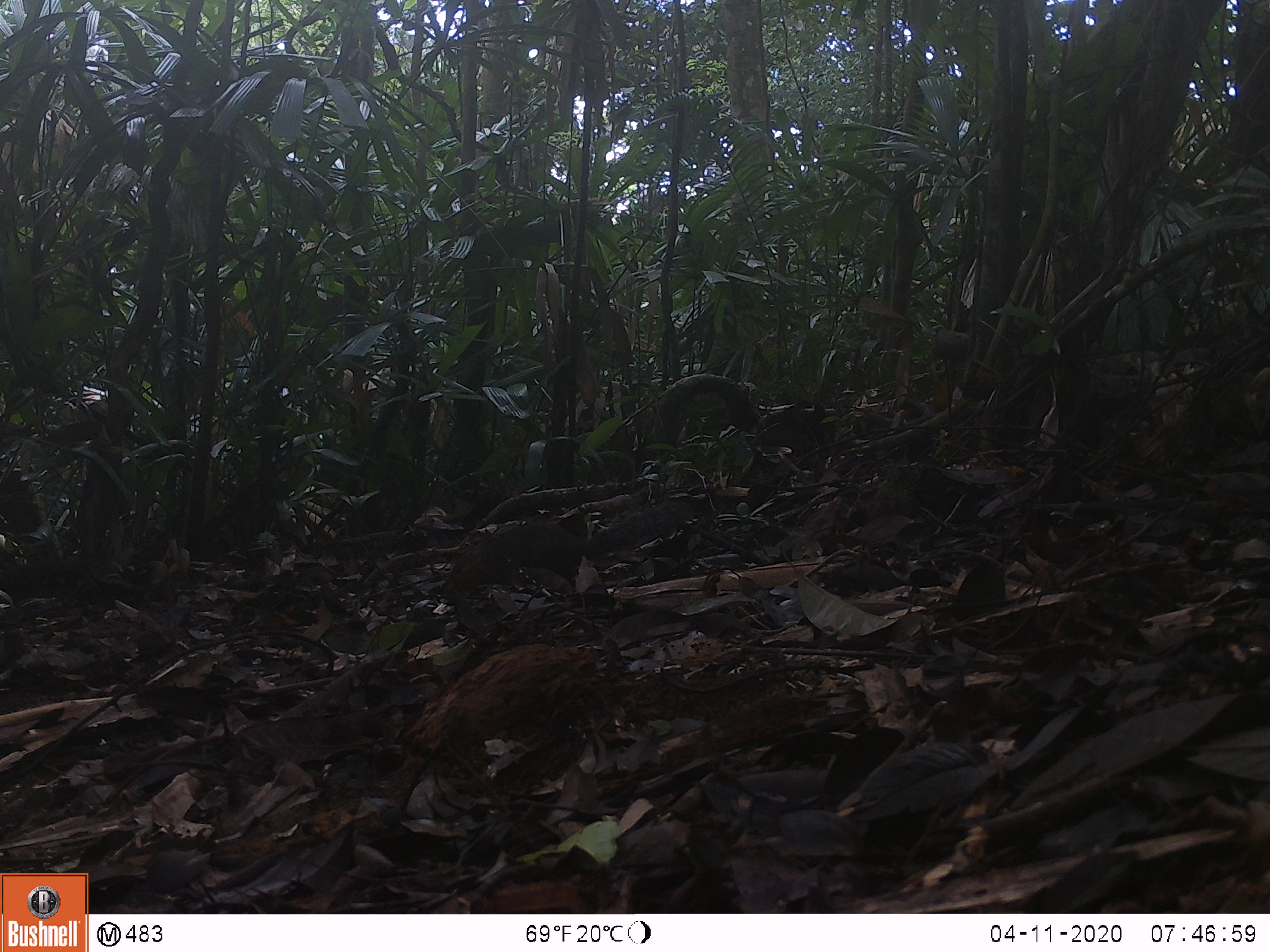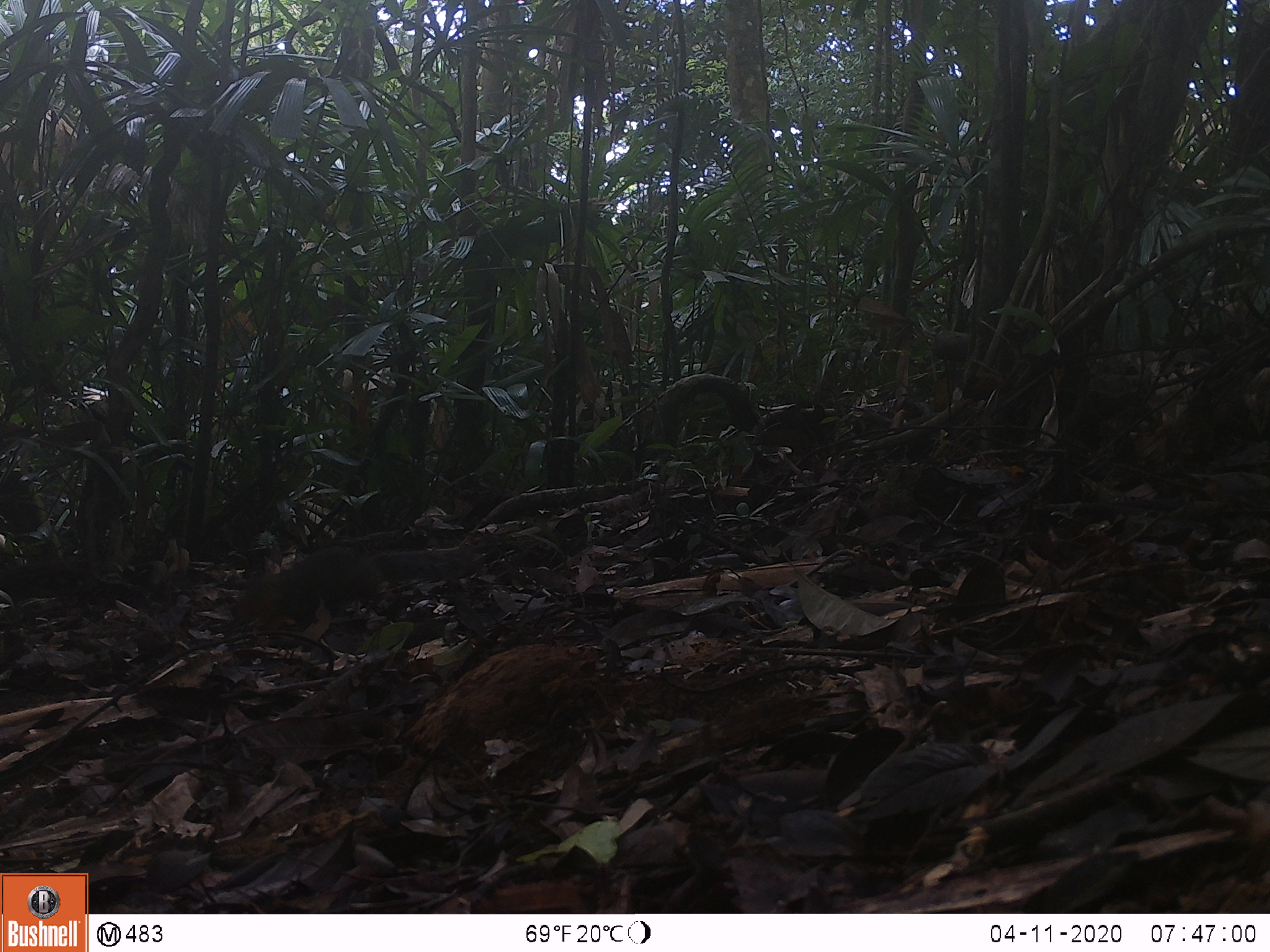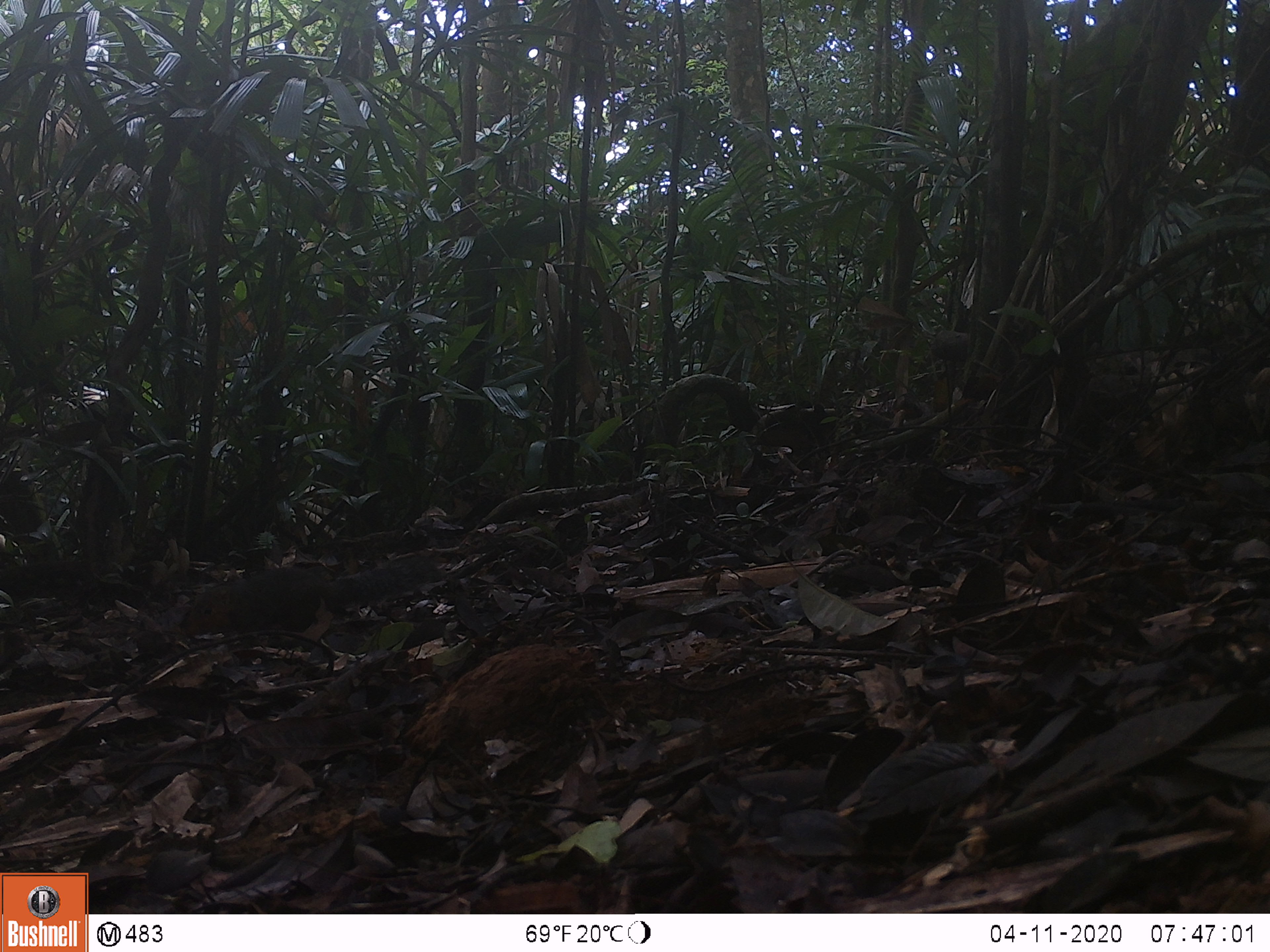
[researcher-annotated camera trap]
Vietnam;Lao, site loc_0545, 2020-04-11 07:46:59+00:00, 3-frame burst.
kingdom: Animalia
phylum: Chordata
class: Mammalia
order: Rodentia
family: Sciuridae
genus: Dremomys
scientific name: Dremomys rufigenis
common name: red-cheeked squirrel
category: red cheeked squirrel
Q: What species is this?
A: Red cheeked squirrel (red-cheeked squirrel) (Dremomys rufigenis).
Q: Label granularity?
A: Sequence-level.